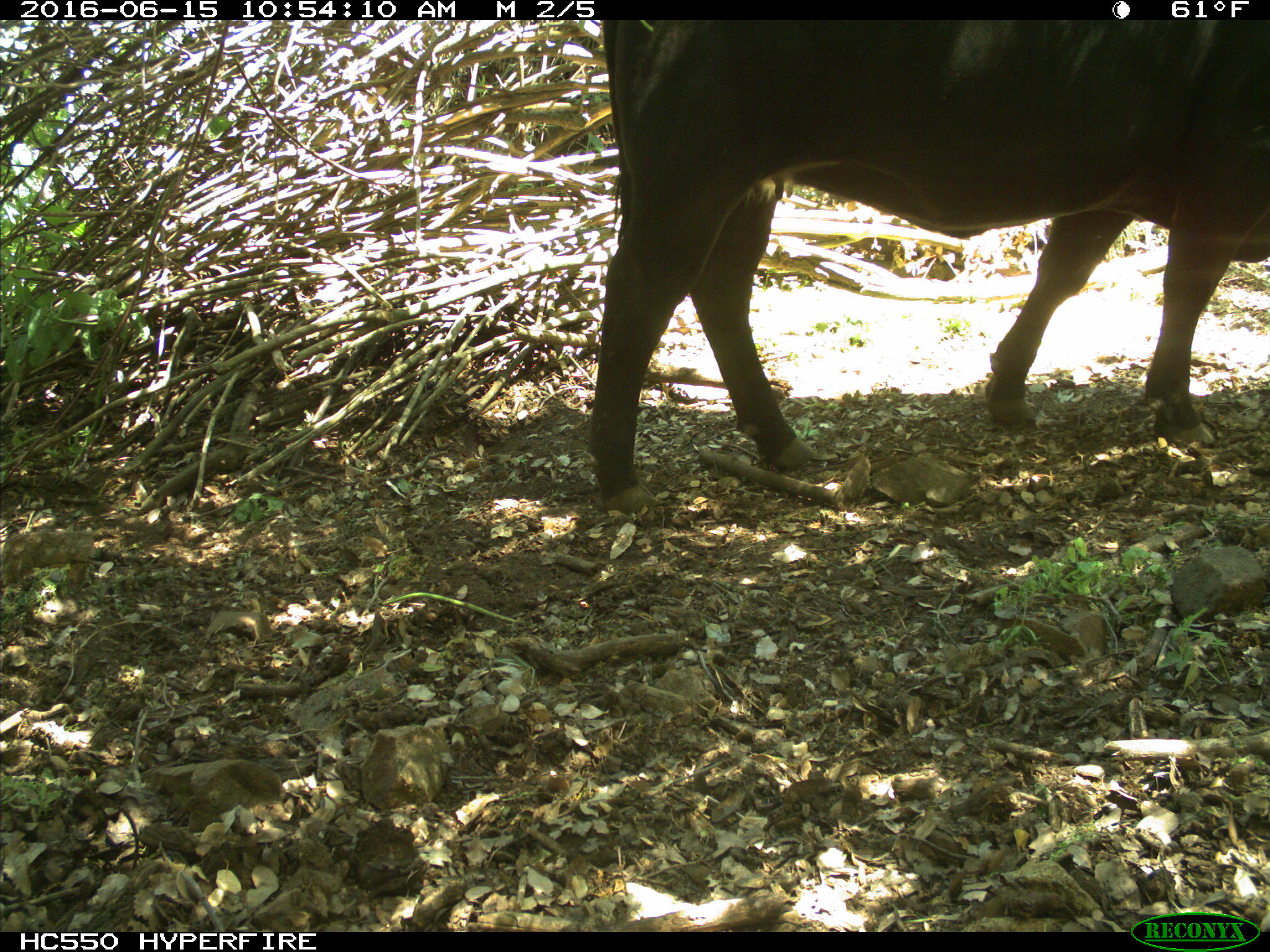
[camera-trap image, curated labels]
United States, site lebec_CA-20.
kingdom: Animalia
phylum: Chordata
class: Mammalia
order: Artiodactyla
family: Bovidae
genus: Bos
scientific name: Bos taurus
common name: domestic cow